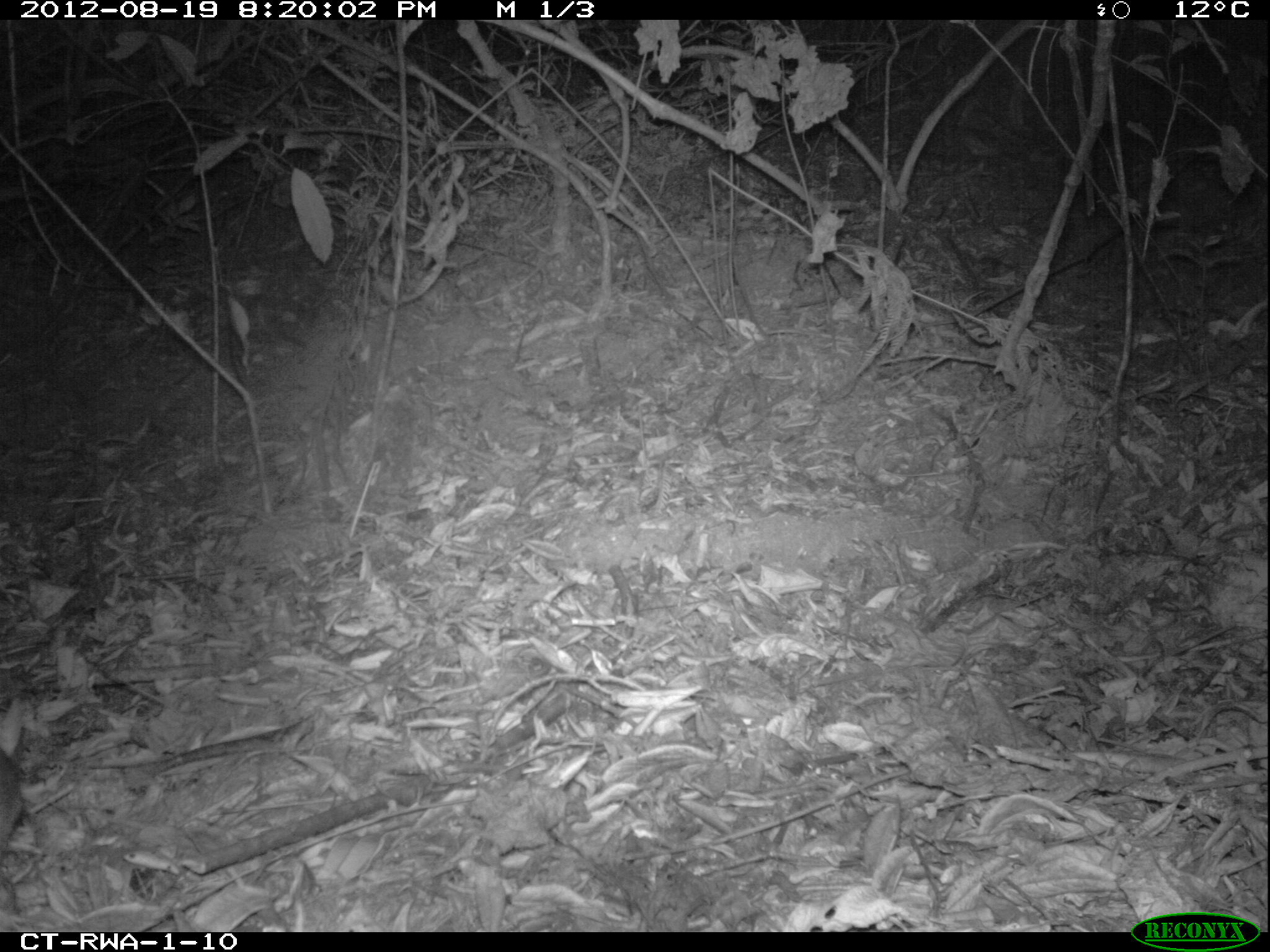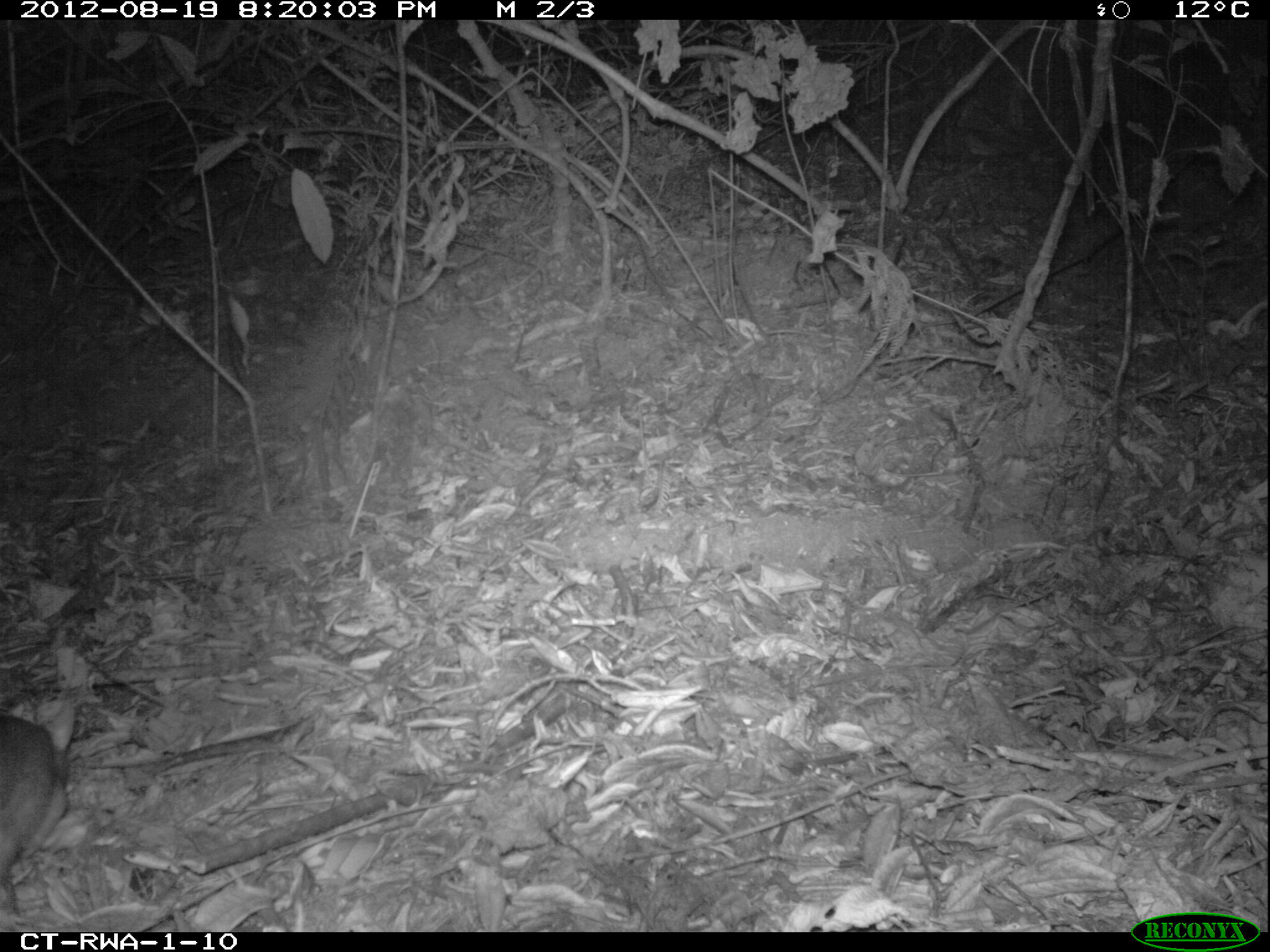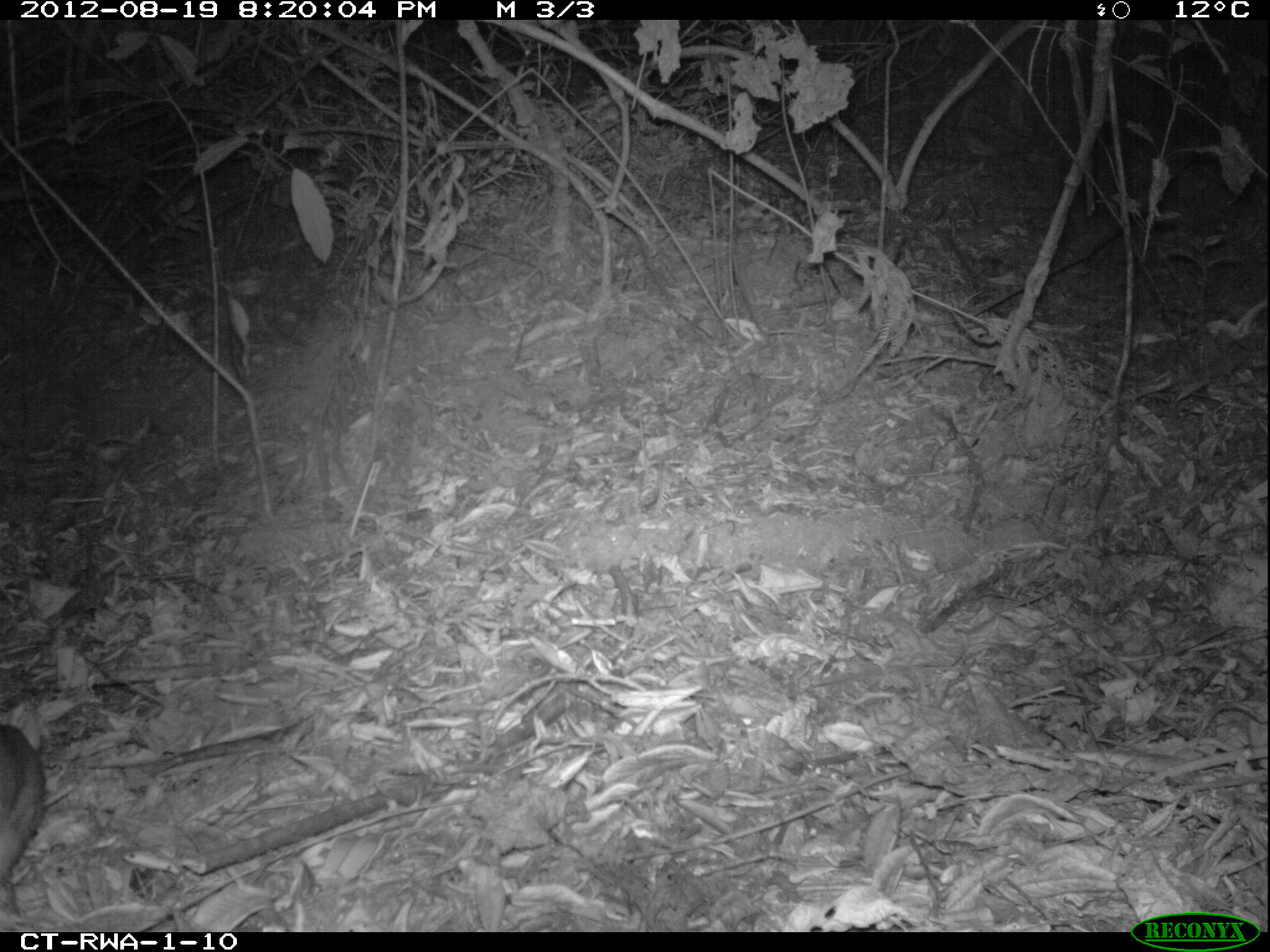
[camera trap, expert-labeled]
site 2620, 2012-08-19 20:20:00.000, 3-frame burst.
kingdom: Animalia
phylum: Chordata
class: Mammalia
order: Rodentia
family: Nesomyidae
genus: Cricetomys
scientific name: Cricetomys gambianus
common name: african giant pouched rat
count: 1